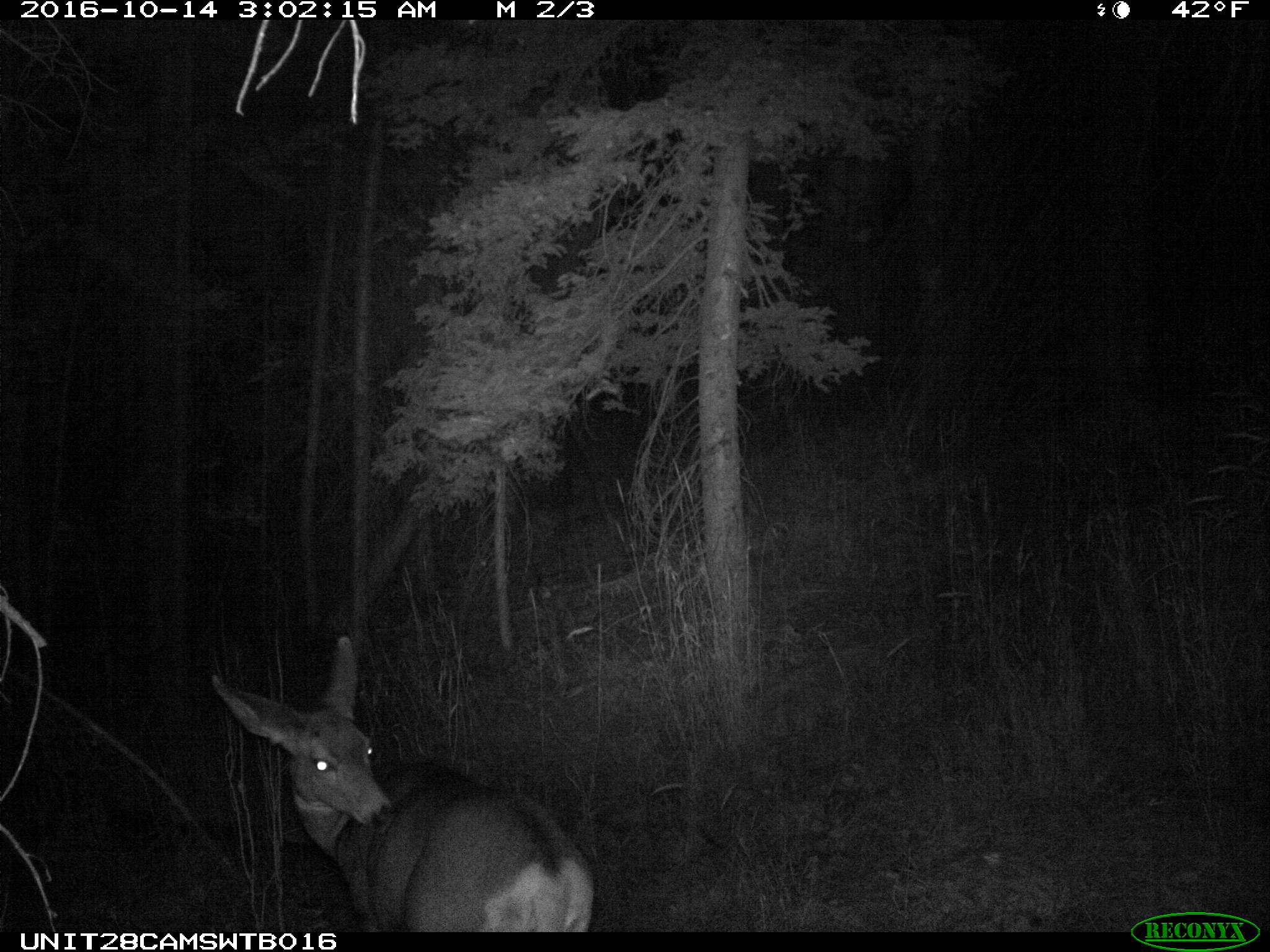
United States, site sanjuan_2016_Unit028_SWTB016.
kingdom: Animalia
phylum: Chordata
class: Mammalia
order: Artiodactyla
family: Cervidae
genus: Odocoileus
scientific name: Odocoileus hemionus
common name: mule deer